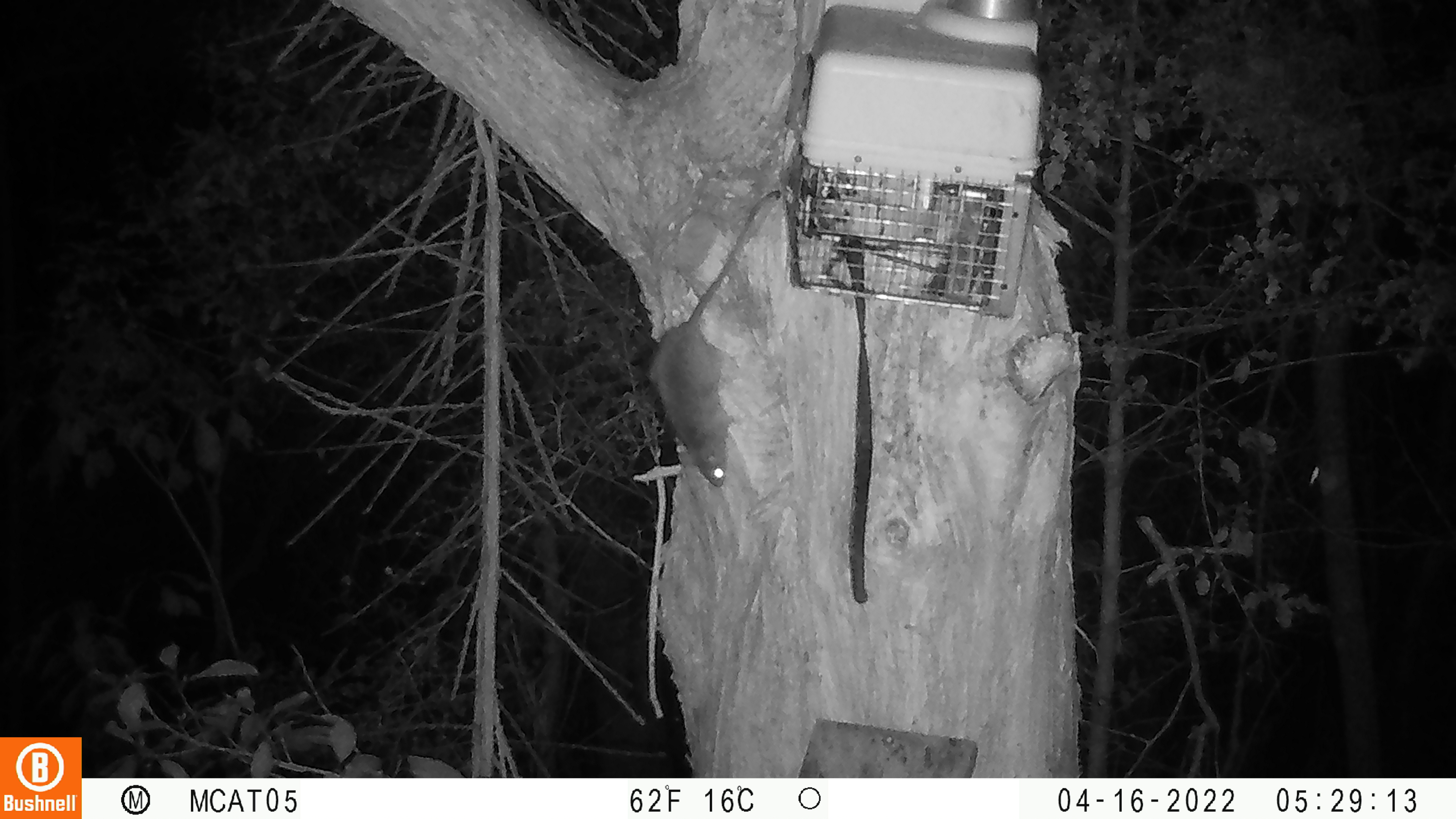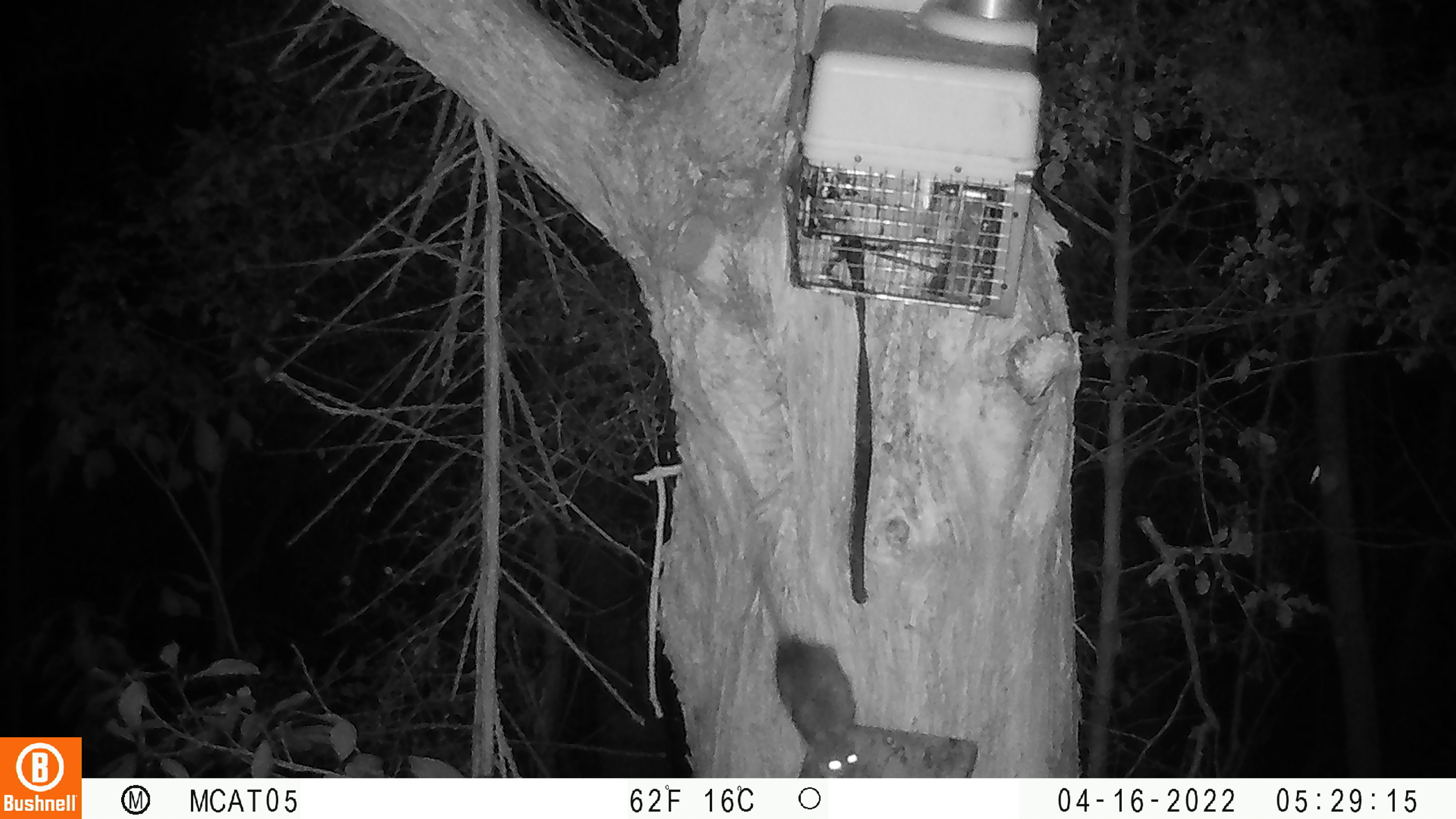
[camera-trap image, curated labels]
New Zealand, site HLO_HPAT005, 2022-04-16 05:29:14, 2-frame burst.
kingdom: Animalia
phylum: Chordata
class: Mammalia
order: Rodentia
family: Muridae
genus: Rattus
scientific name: Rattus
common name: rat